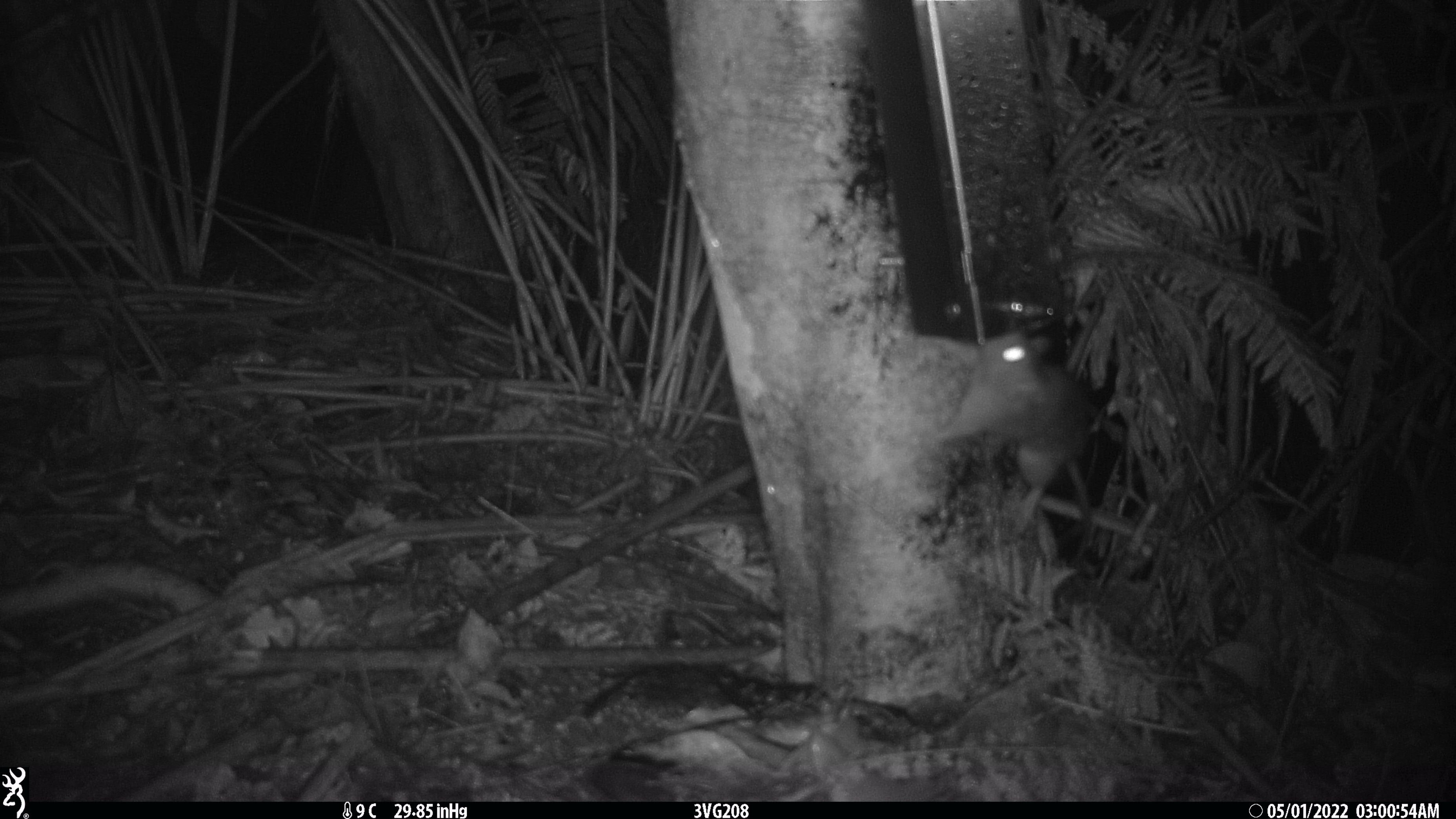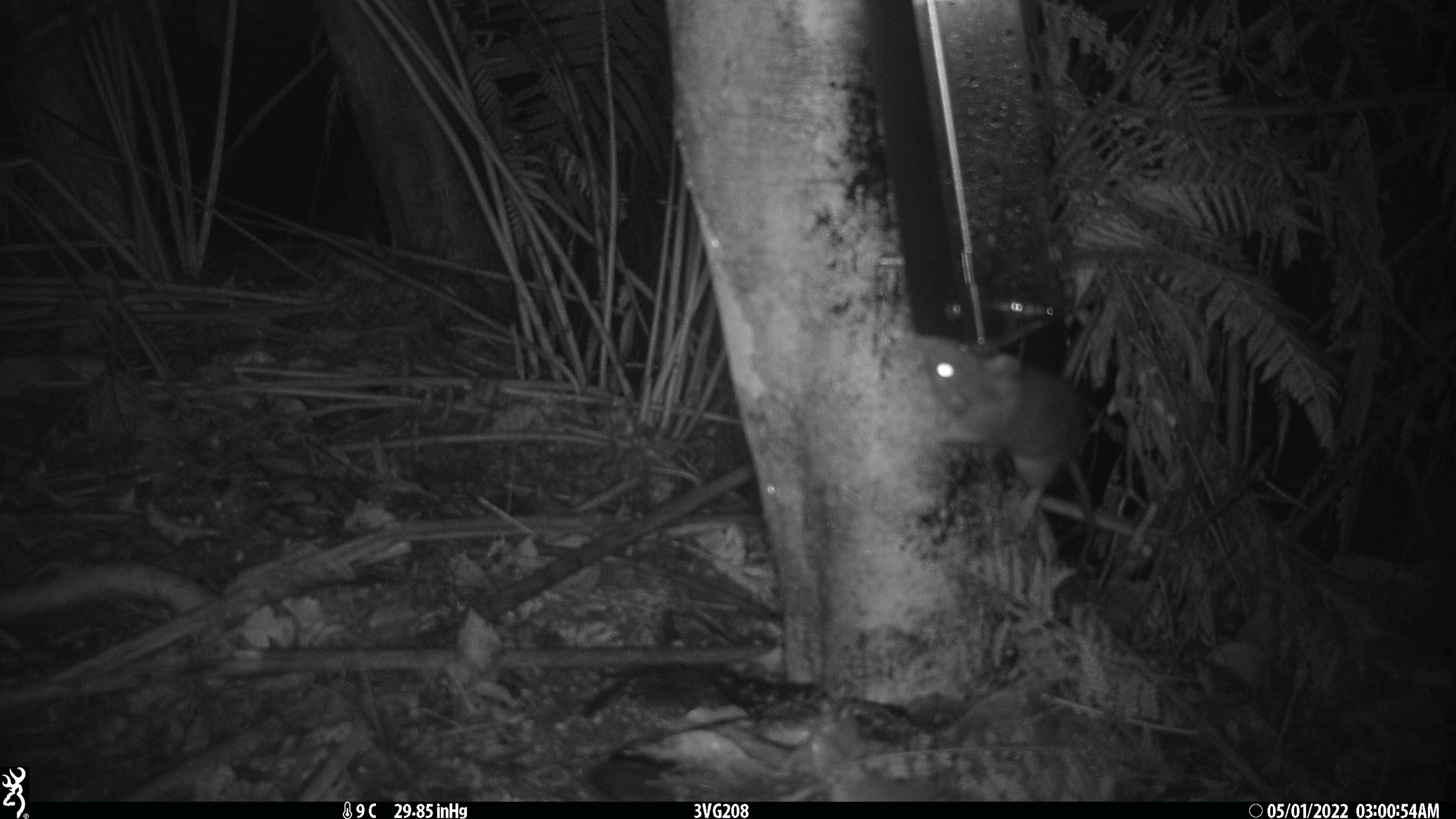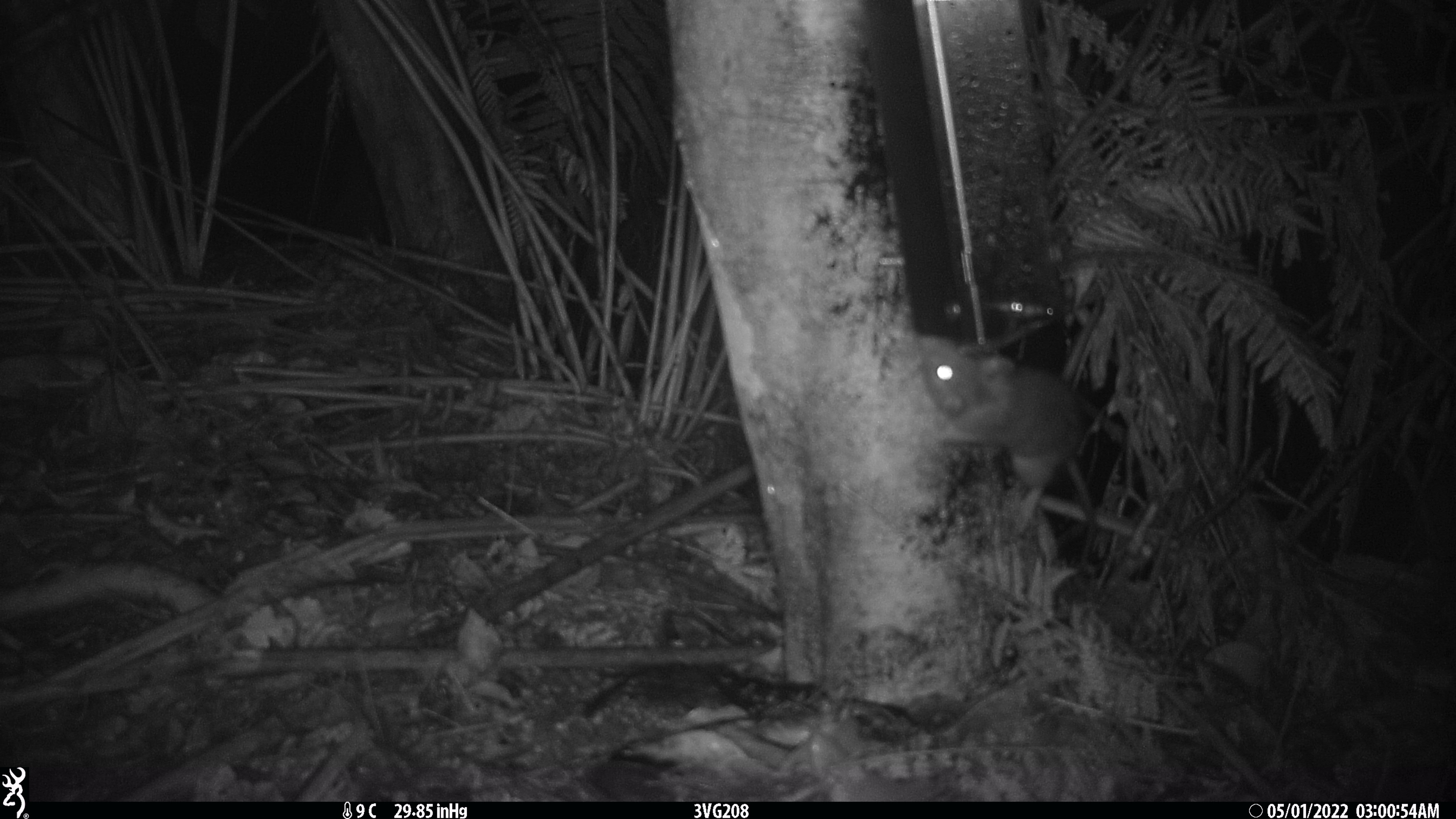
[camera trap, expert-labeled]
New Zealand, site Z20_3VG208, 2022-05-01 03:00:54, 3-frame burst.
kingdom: Animalia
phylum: Chordata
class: Mammalia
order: Rodentia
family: Muridae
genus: Rattus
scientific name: Rattus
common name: rat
Rat (Rattus).